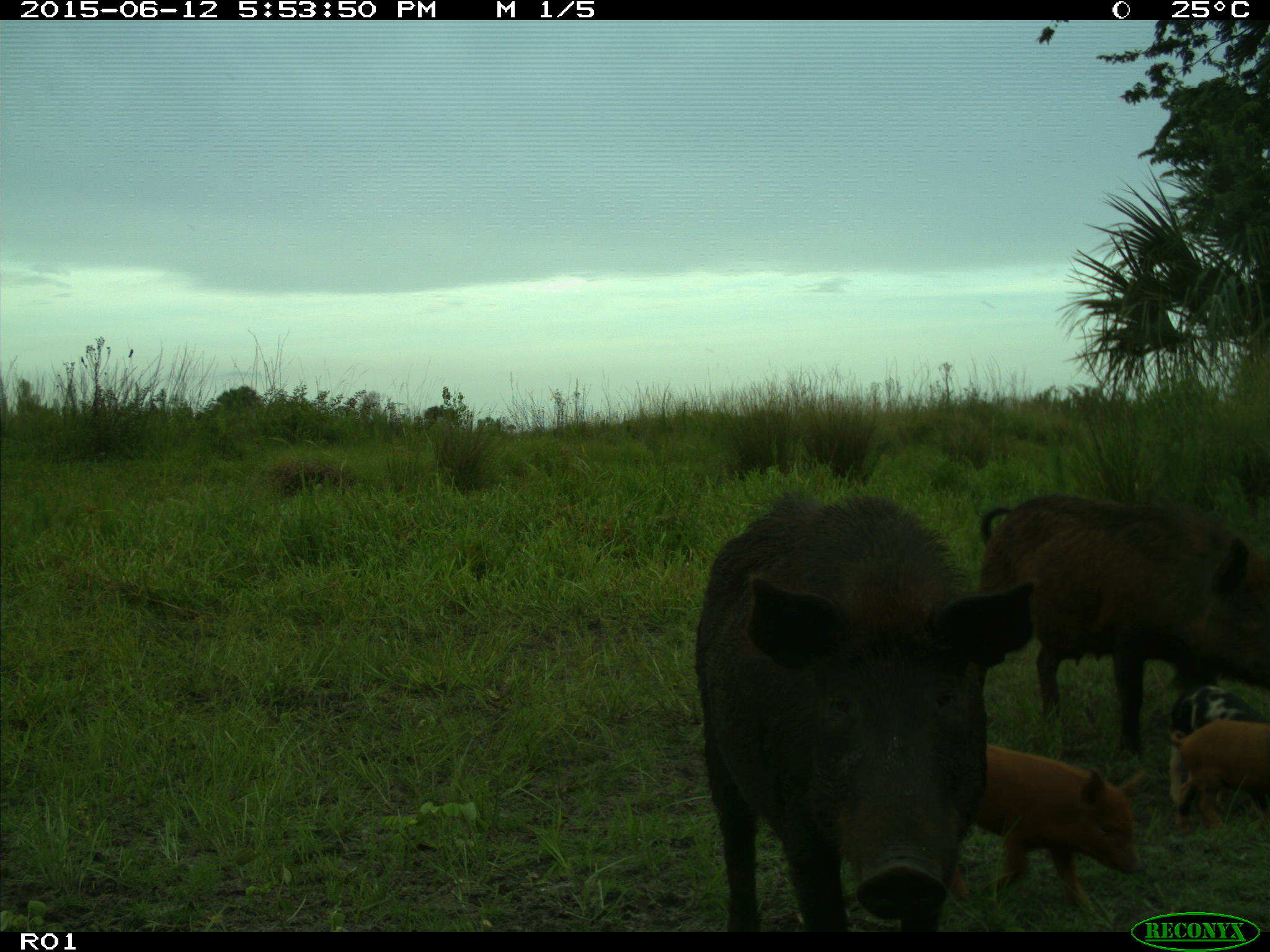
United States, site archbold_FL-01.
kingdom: Animalia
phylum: Chordata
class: Mammalia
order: Artiodactyla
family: Suidae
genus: Sus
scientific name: Sus scrofa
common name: wild boar